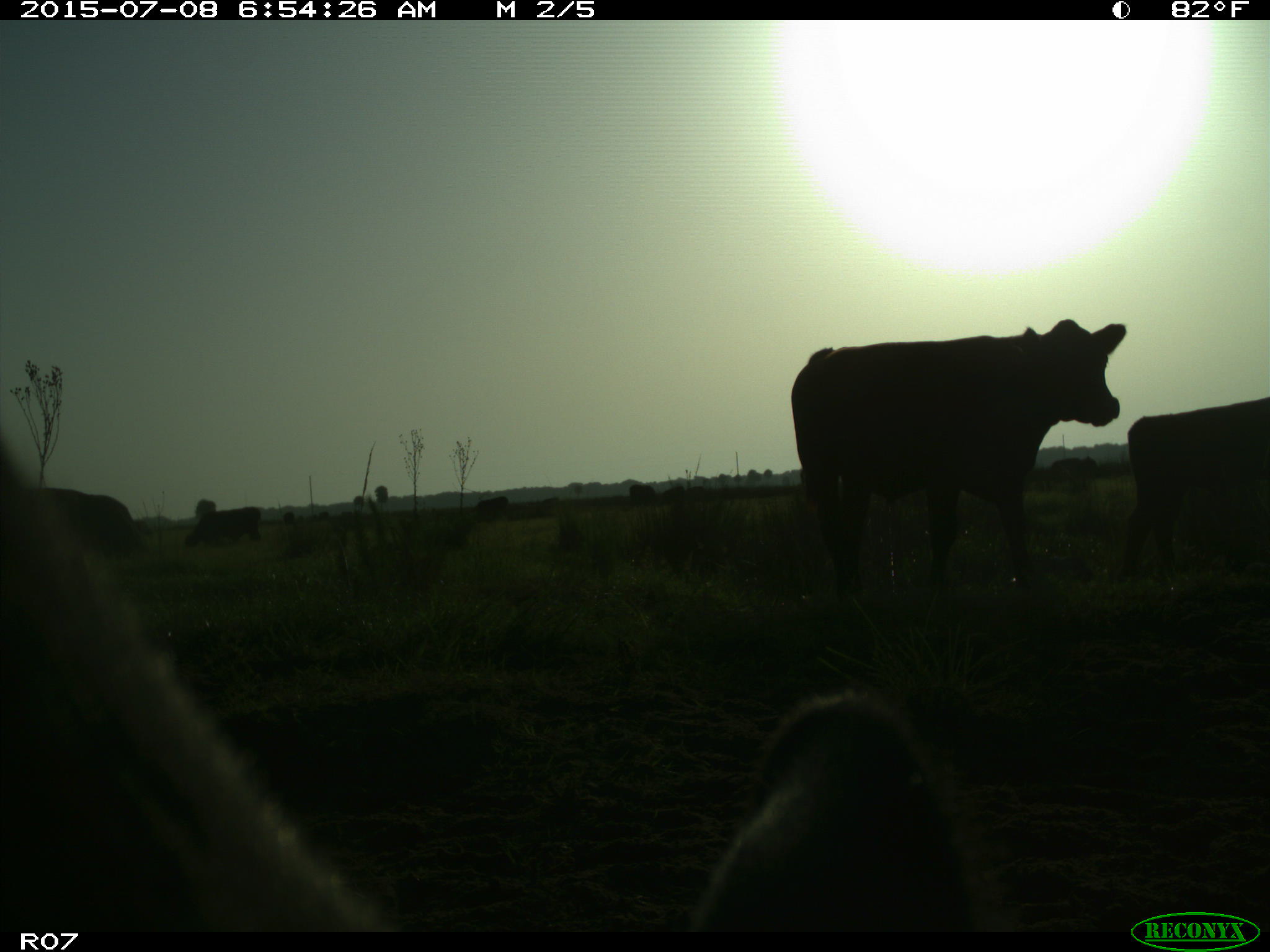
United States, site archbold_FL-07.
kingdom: Animalia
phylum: Chordata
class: Mammalia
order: Artiodactyla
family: Bovidae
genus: Bos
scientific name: Bos taurus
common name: domestic cow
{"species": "Bos taurus (domestic cow)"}